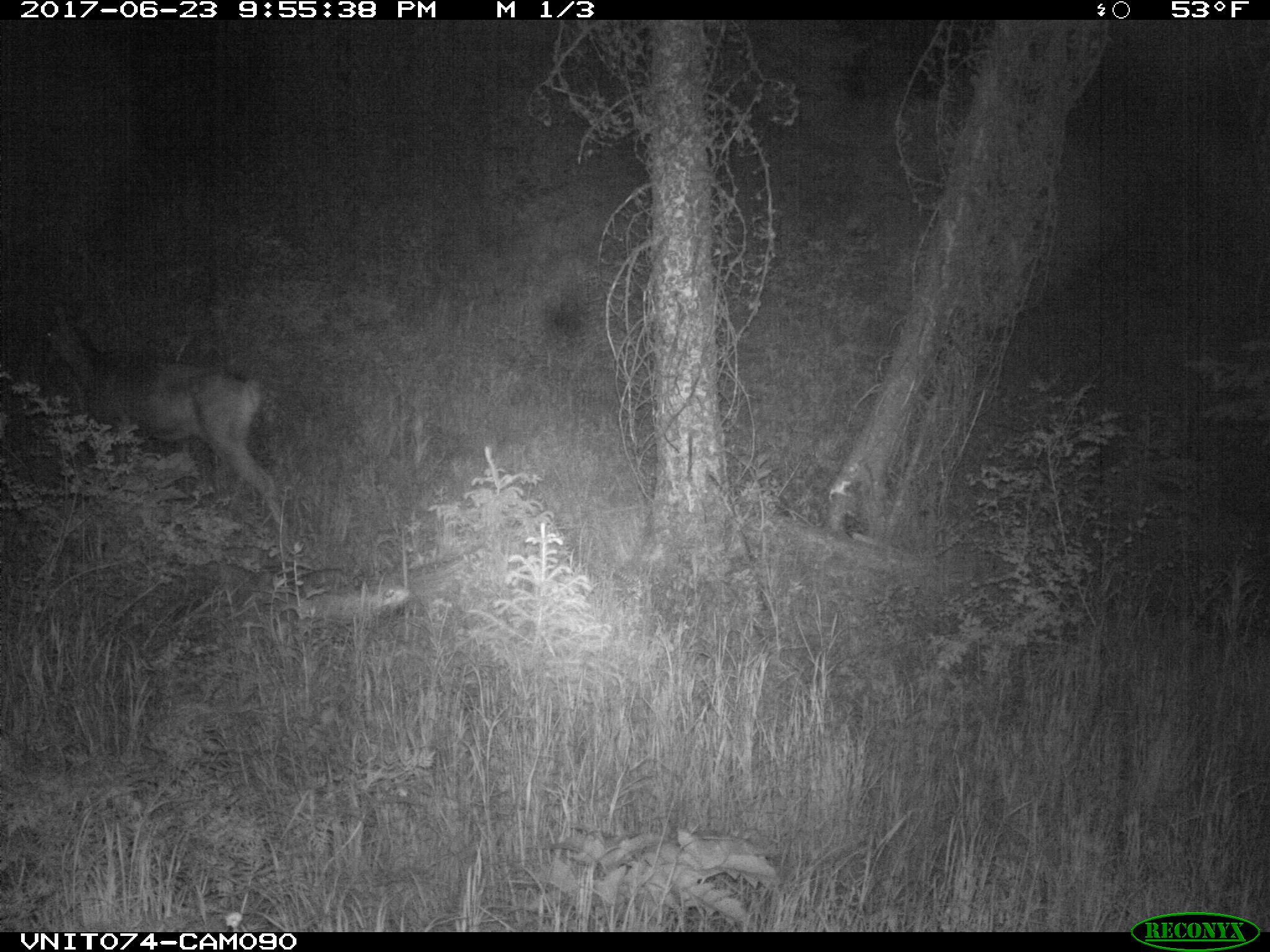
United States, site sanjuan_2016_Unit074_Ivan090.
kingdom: Animalia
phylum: Chordata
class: Mammalia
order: Artiodactyla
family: Cervidae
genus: Odocoileus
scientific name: Odocoileus hemionus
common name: mule deer